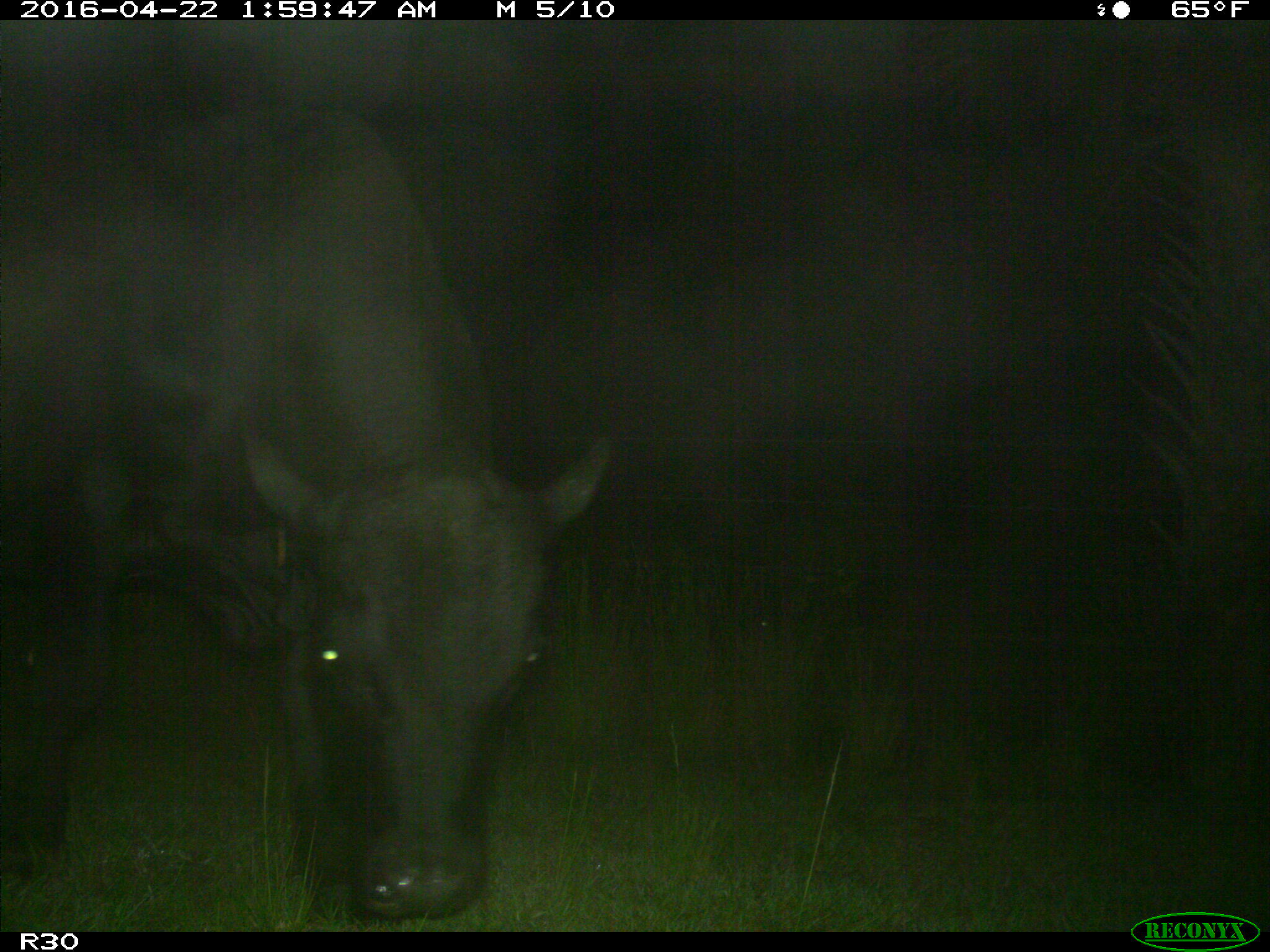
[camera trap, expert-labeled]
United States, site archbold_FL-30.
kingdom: Animalia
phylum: Chordata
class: Mammalia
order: Artiodactyla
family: Bovidae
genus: Bos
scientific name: Bos taurus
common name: domestic cow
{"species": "Bos taurus (domestic cow)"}